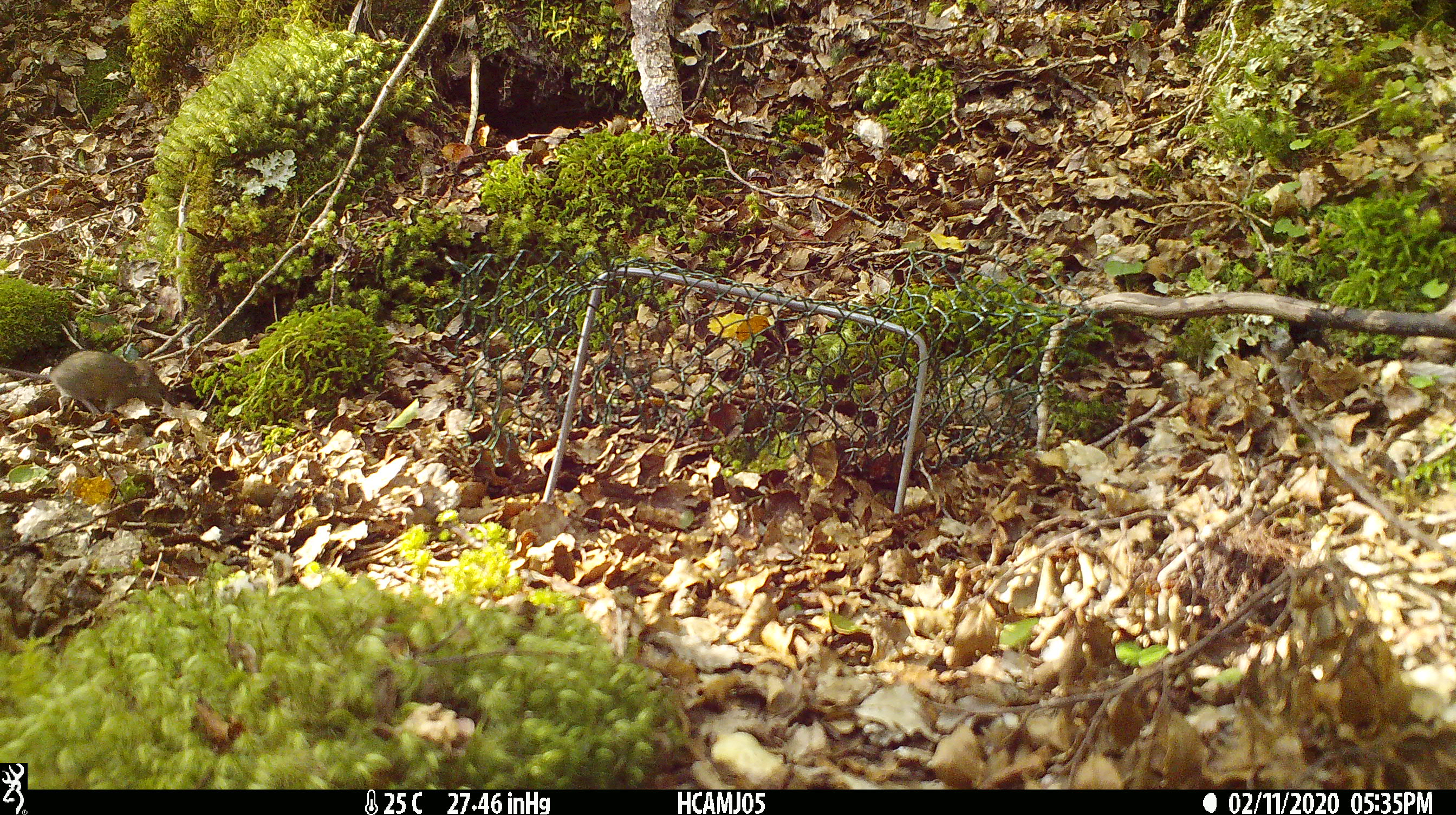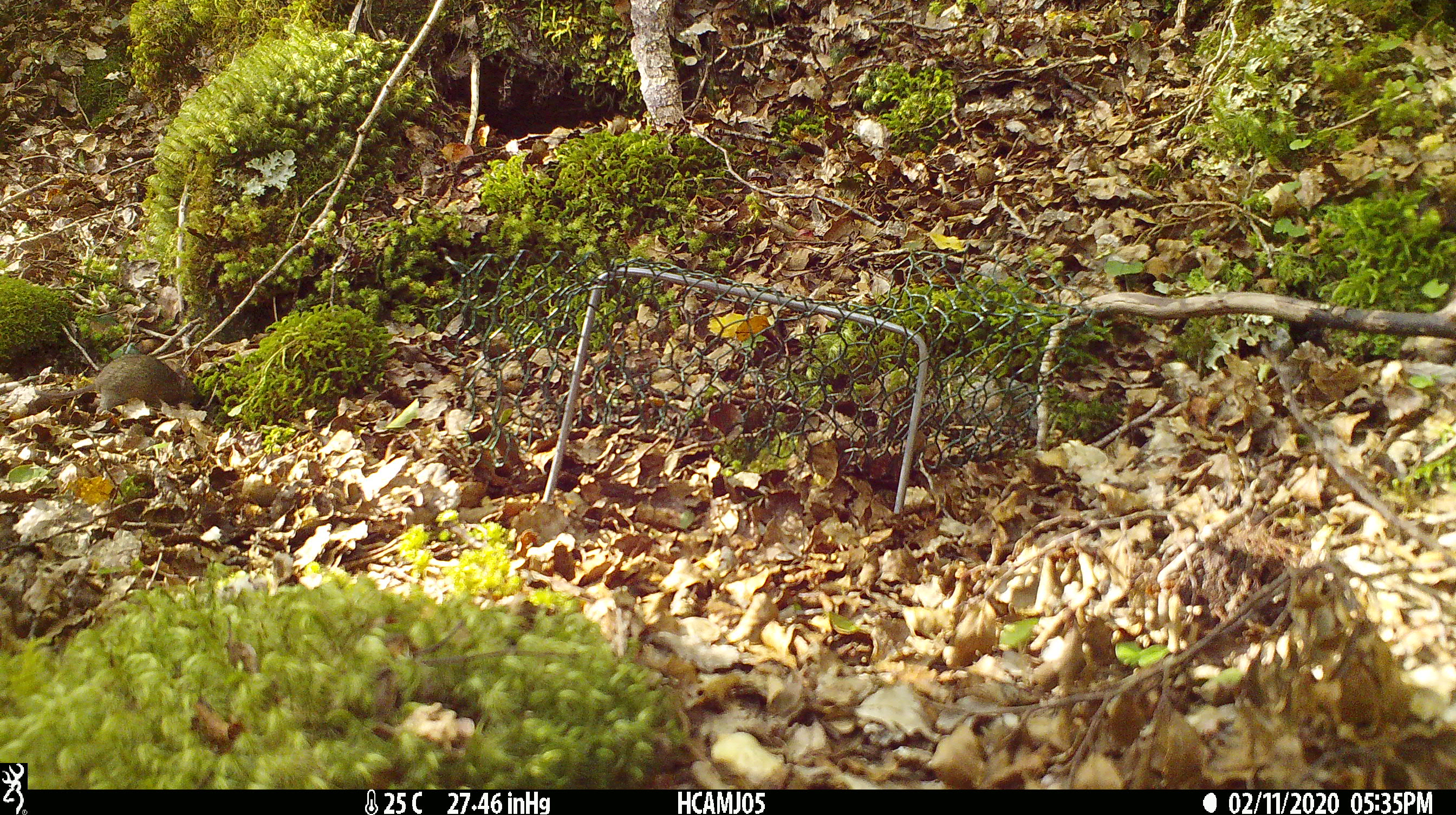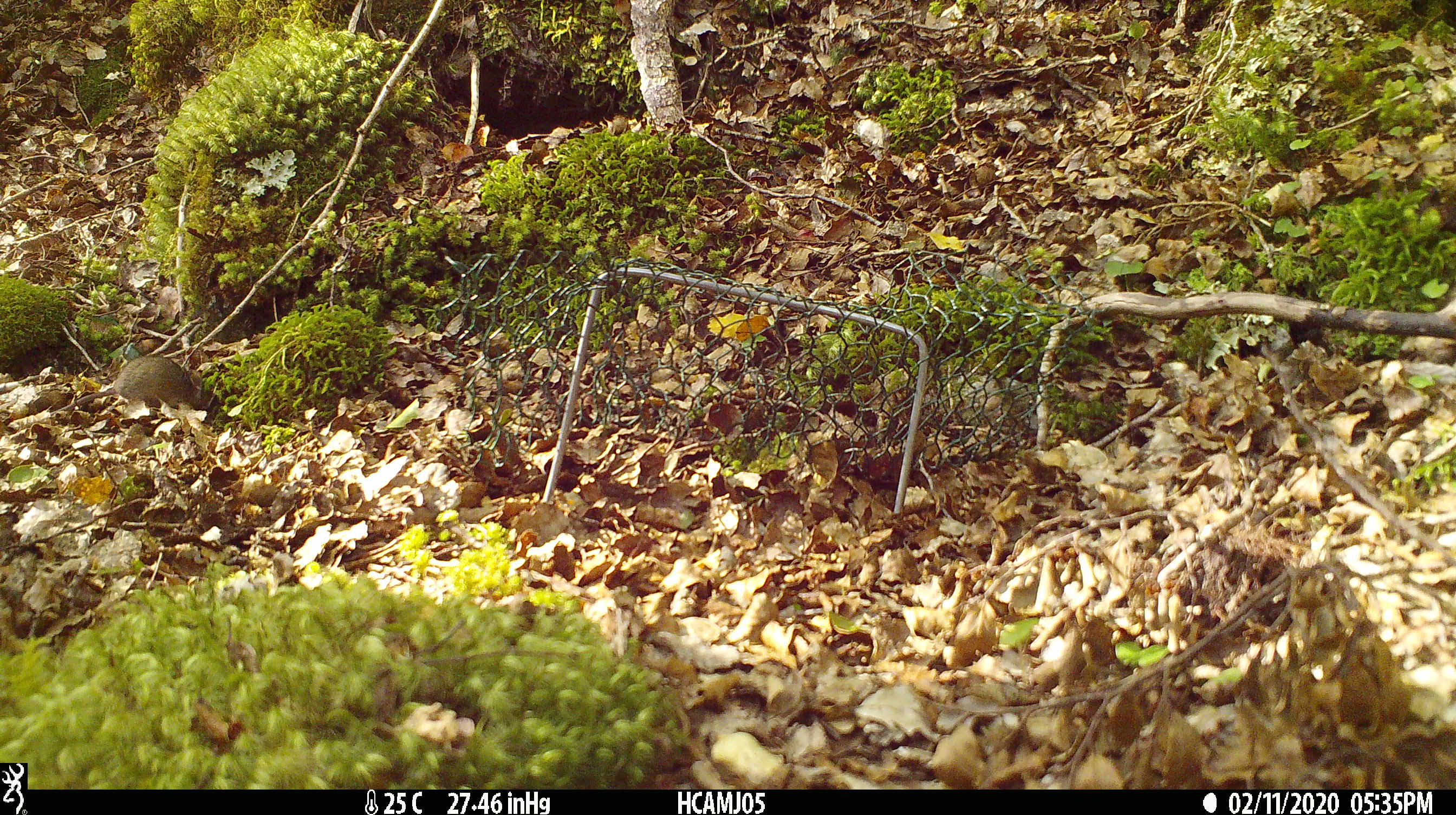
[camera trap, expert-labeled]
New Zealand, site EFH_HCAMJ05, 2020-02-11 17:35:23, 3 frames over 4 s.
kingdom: Animalia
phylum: Chordata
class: Mammalia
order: Rodentia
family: Muridae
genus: Mus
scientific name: Mus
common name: mouse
Mouse (Mus).